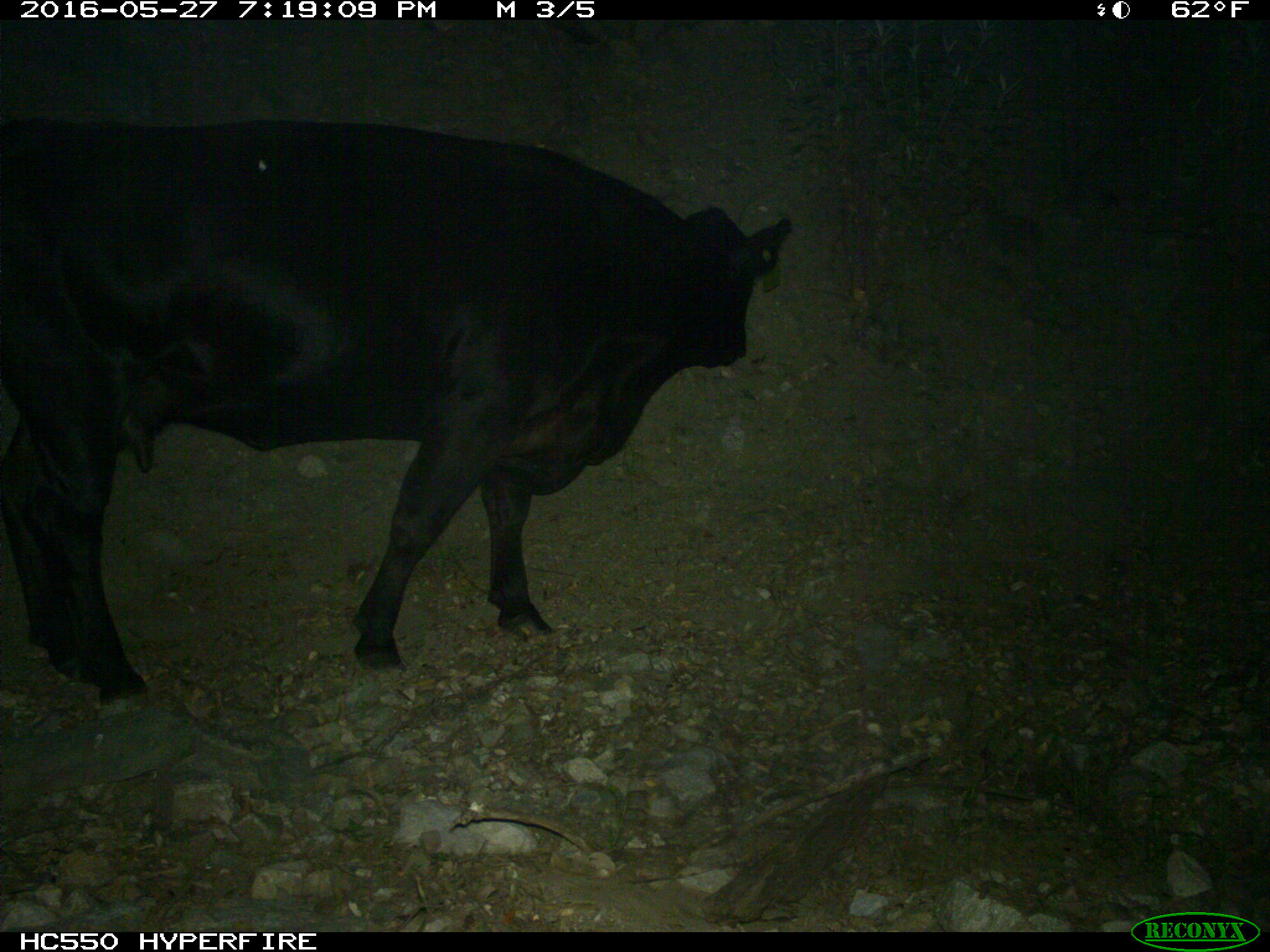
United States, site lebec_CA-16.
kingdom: Animalia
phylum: Chordata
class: Mammalia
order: Artiodactyla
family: Bovidae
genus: Bos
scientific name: Bos taurus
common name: domestic cow